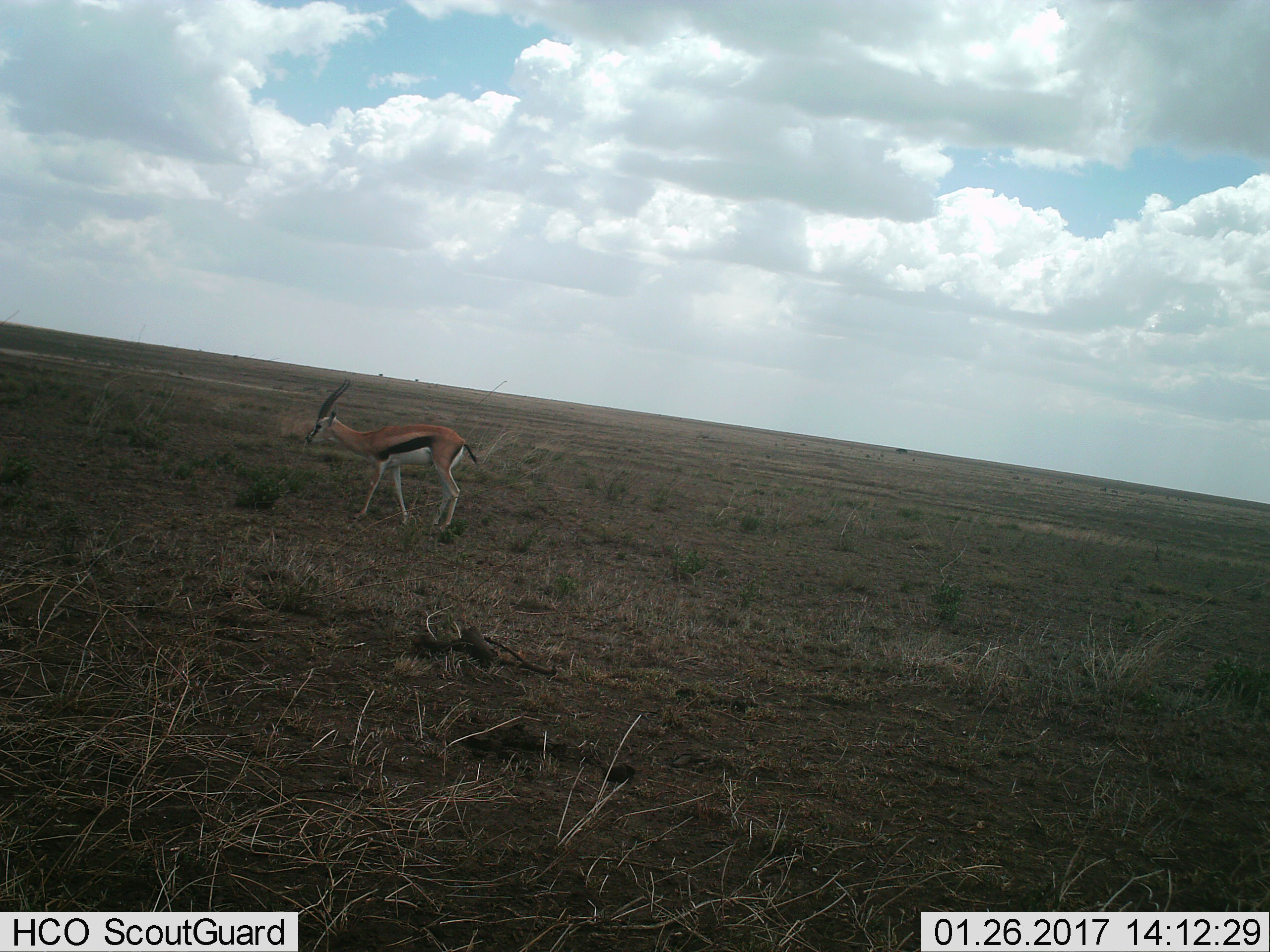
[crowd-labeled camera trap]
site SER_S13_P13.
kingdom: Animalia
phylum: Chordata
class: Mammalia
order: Artiodactyla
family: Bovidae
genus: Eudorcas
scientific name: Eudorcas thomsonii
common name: thomson's gazelle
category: gazellethomsons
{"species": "gazellethomsons (thomson's gazelle) (Eudorcas thomsonii)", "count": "1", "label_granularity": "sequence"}